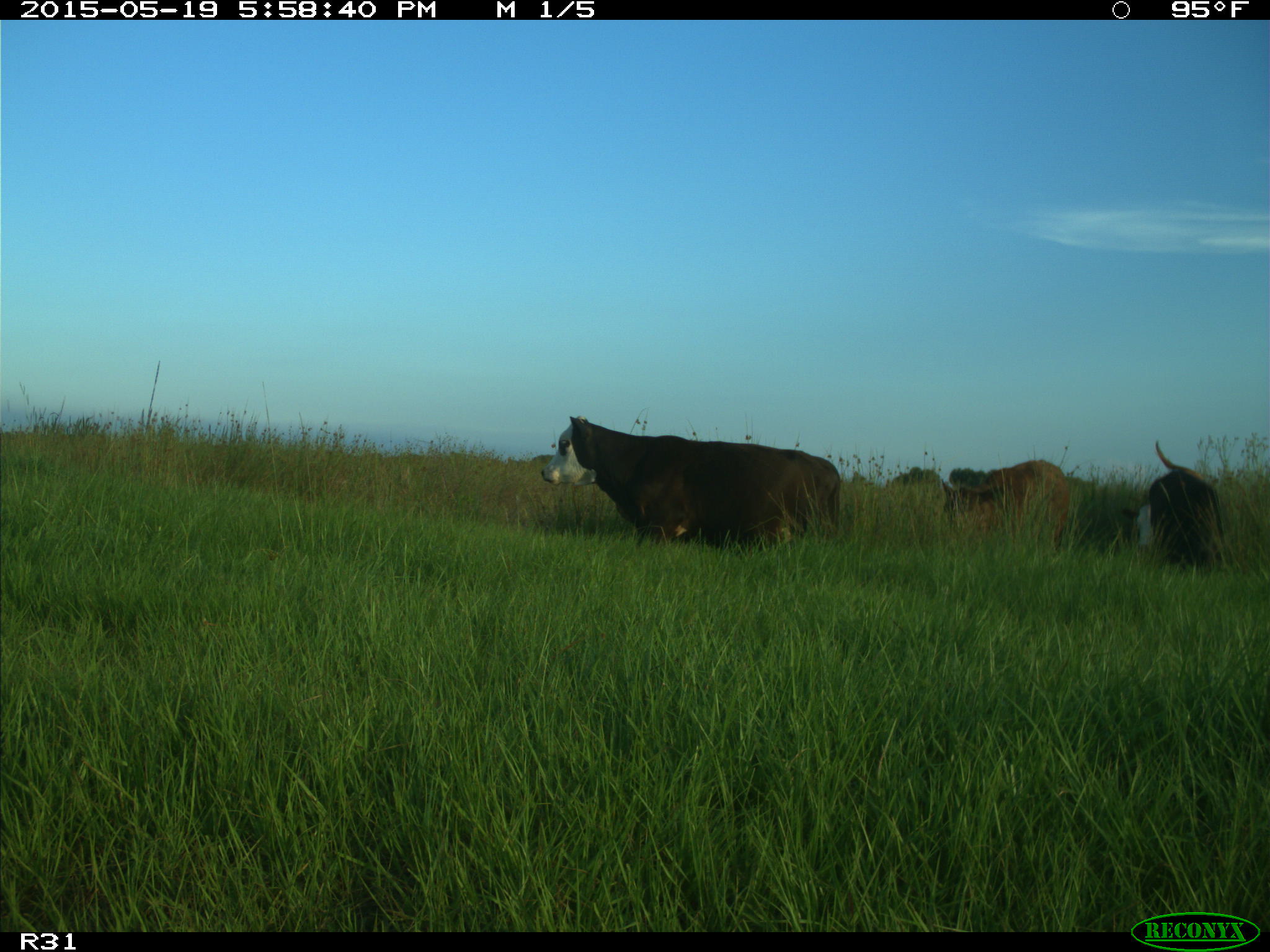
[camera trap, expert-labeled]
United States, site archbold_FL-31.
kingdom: Animalia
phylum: Chordata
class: Mammalia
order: Artiodactyla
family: Bovidae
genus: Bos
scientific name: Bos taurus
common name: domestic cow